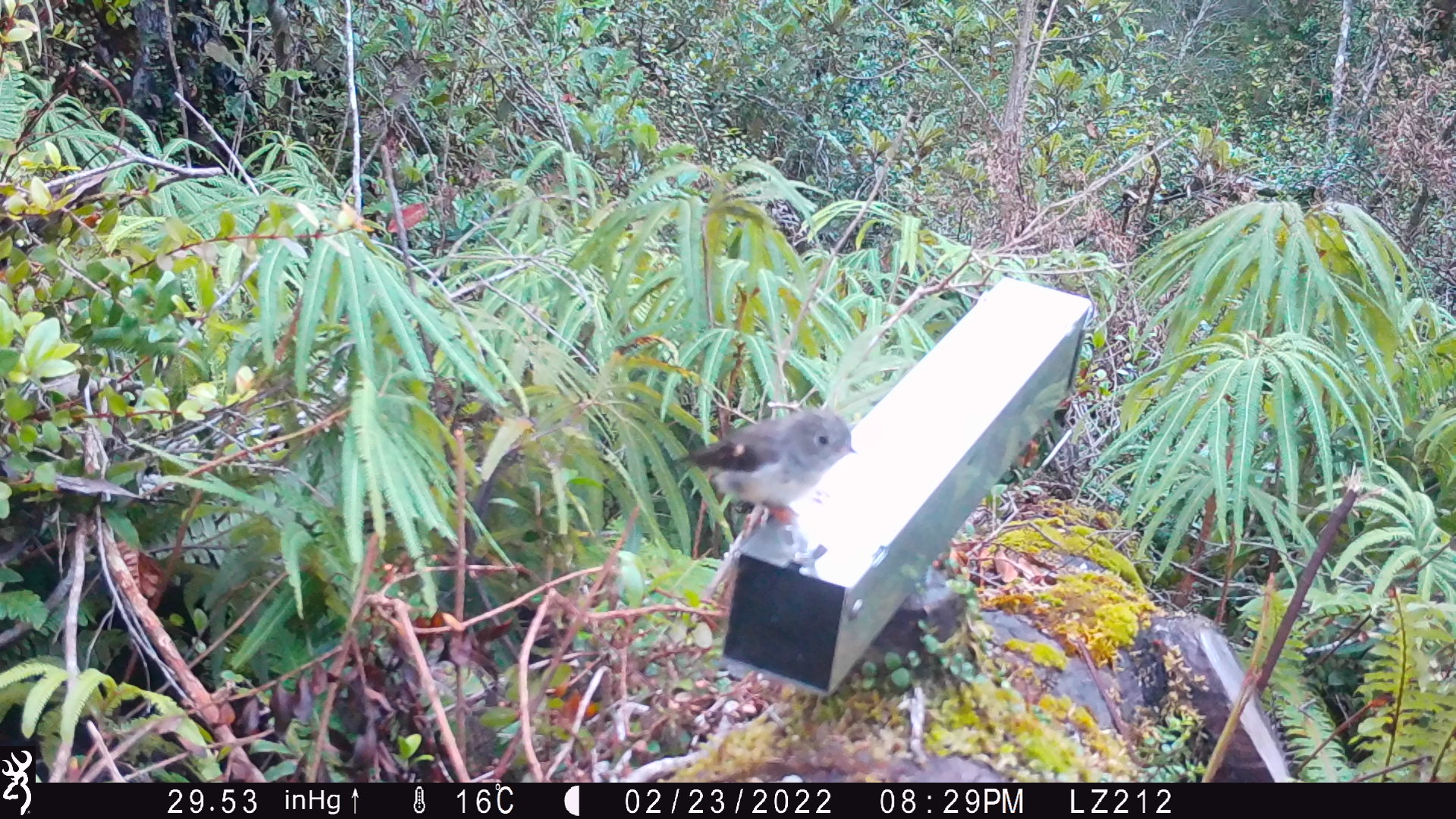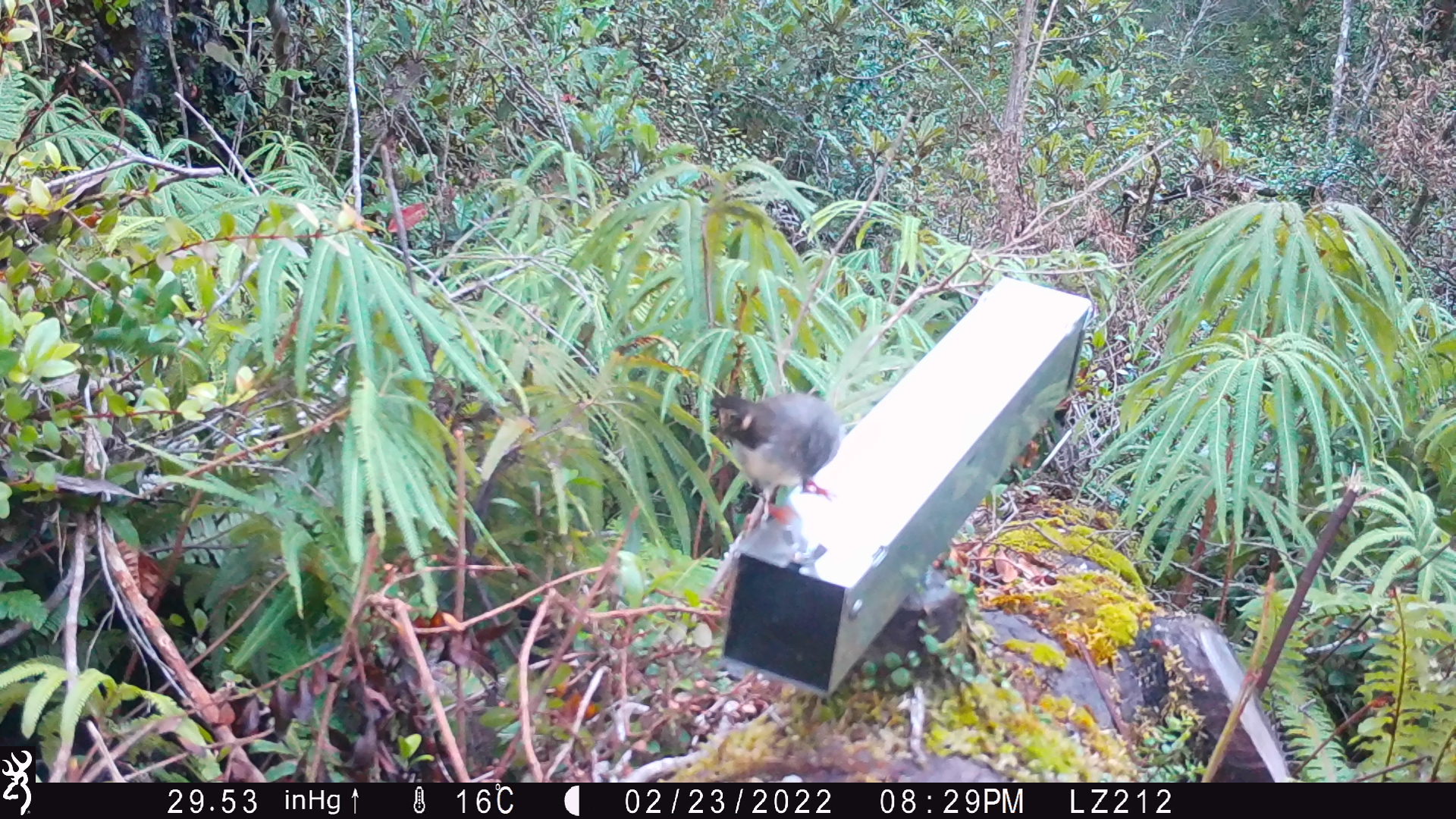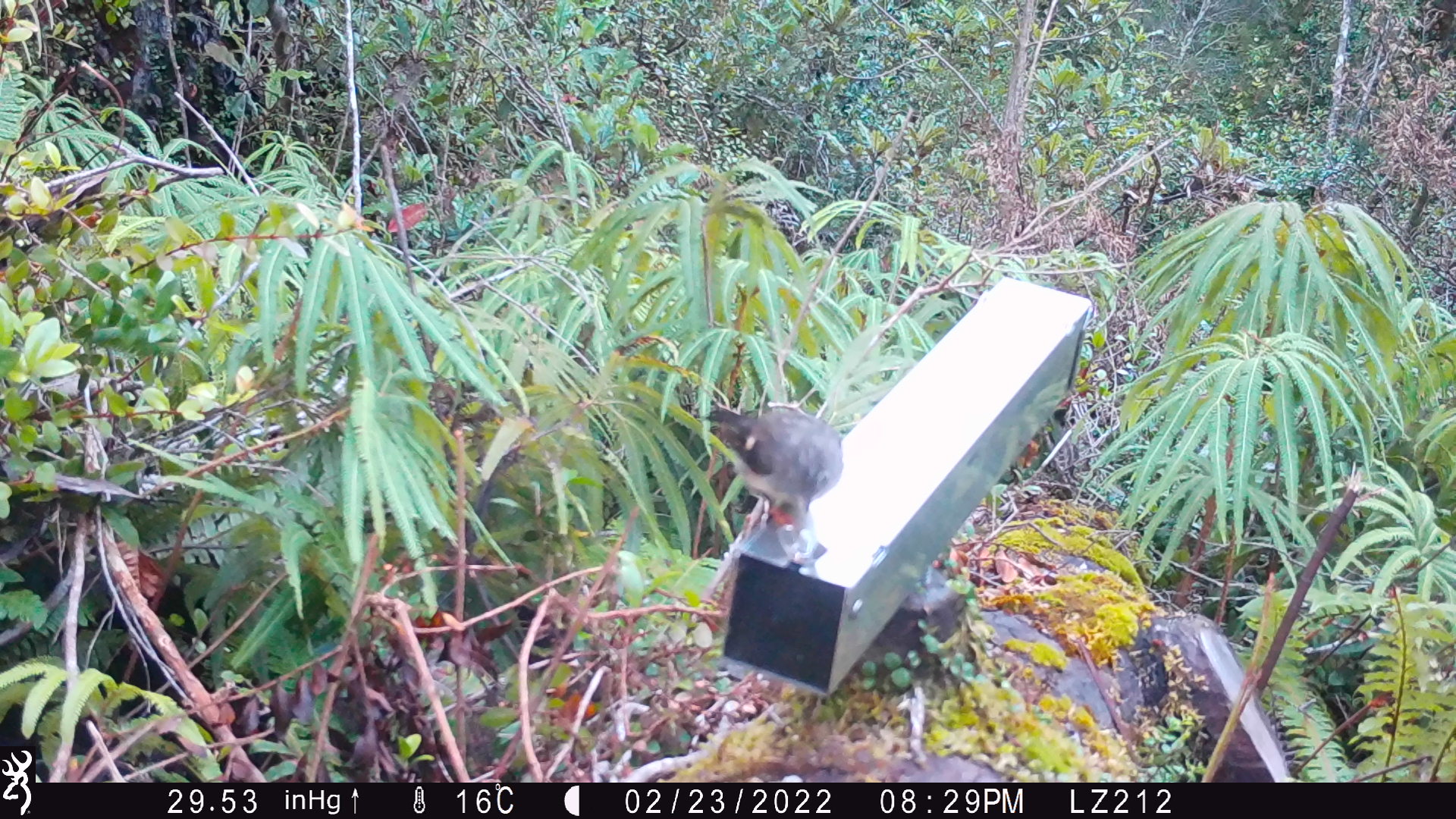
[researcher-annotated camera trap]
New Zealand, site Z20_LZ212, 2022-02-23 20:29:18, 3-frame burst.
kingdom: Animalia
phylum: Chordata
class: Aves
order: Passeriformes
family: Petroicidae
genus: Petroica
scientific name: Petroica macrocephala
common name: tomtit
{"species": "tomtit (Petroica macrocephala)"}